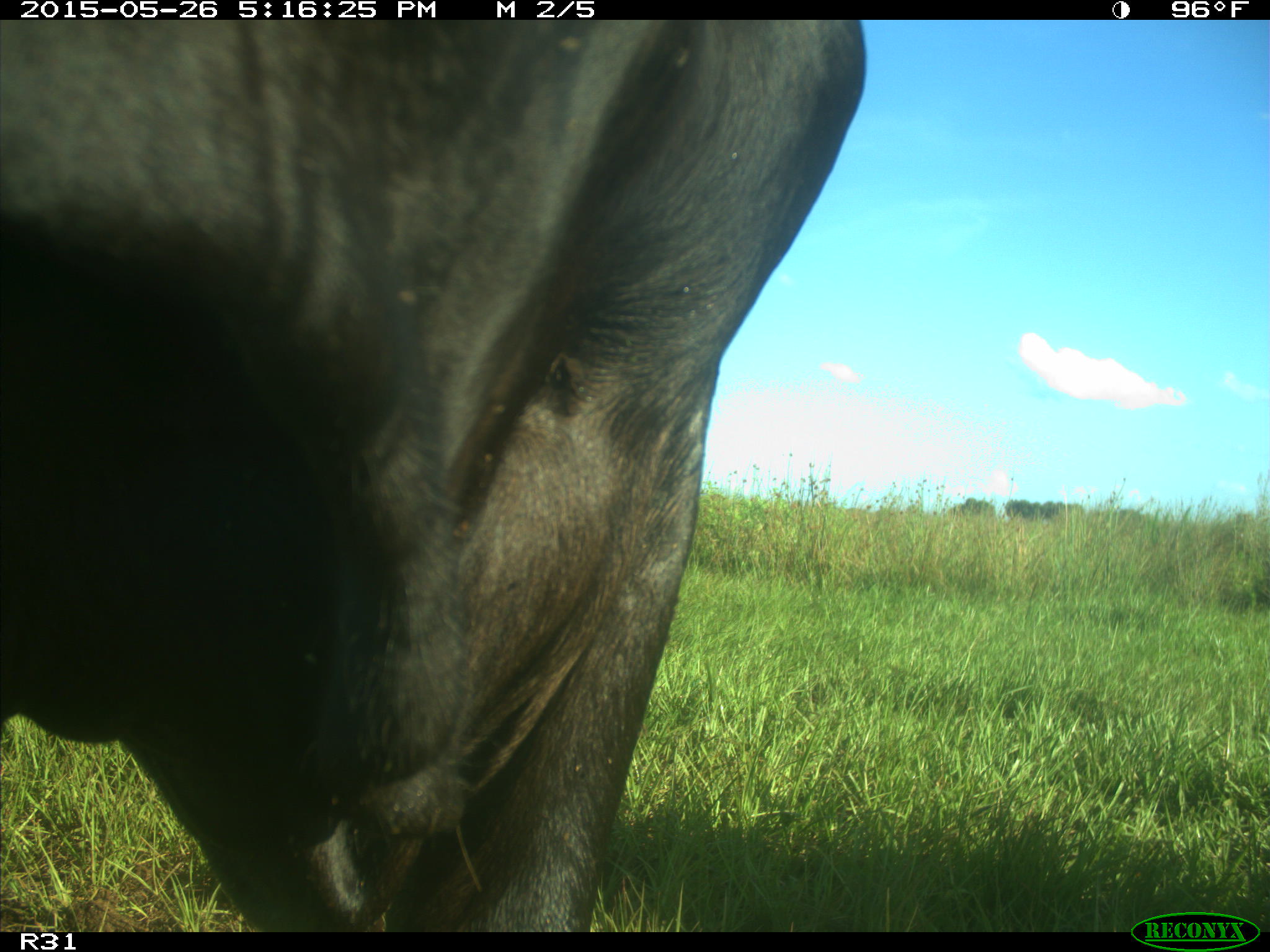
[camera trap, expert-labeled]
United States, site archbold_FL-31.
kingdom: Animalia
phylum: Chordata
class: Mammalia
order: Artiodactyla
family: Bovidae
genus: Bos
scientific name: Bos taurus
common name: domestic cow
Bos taurus (domestic cow).